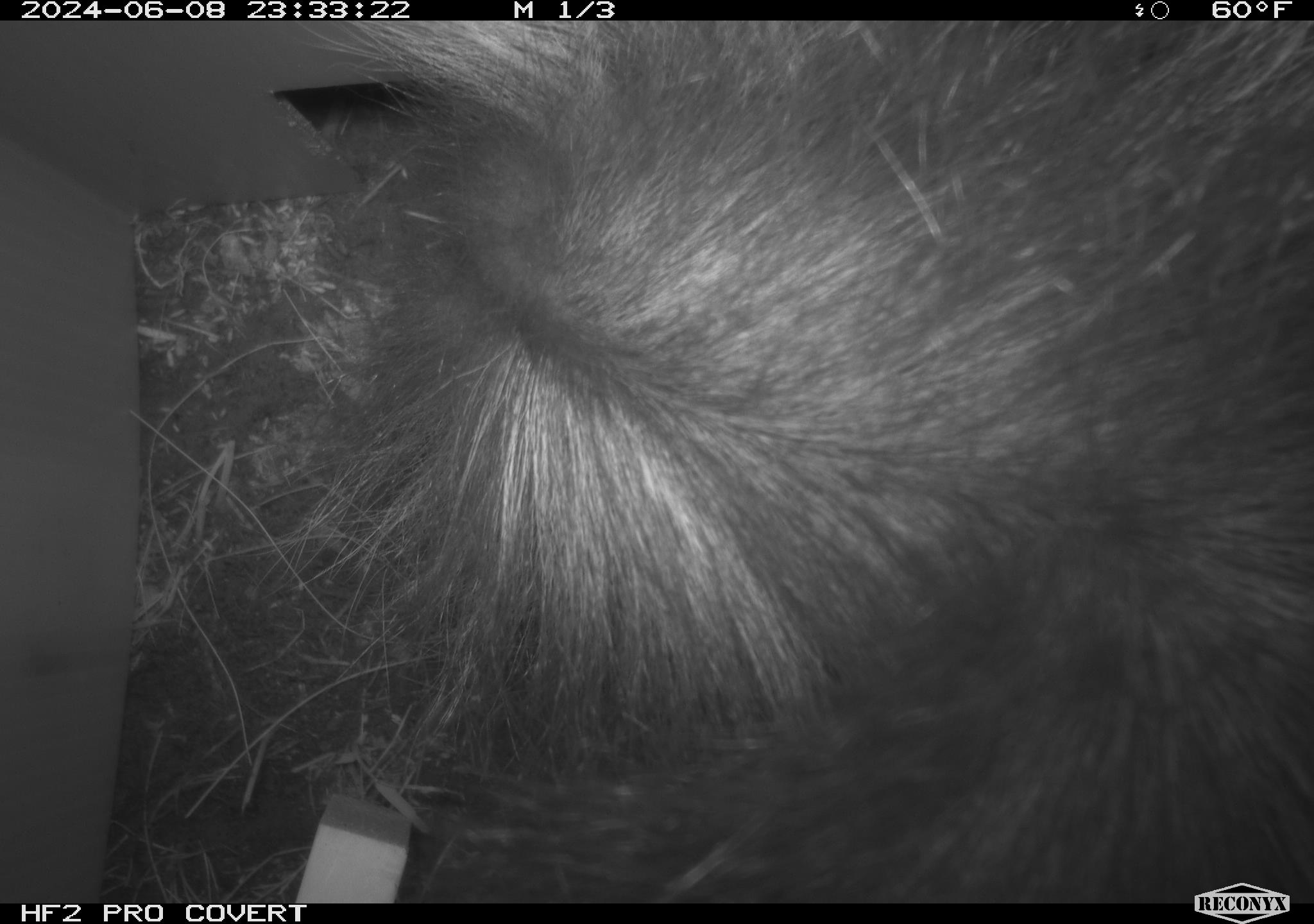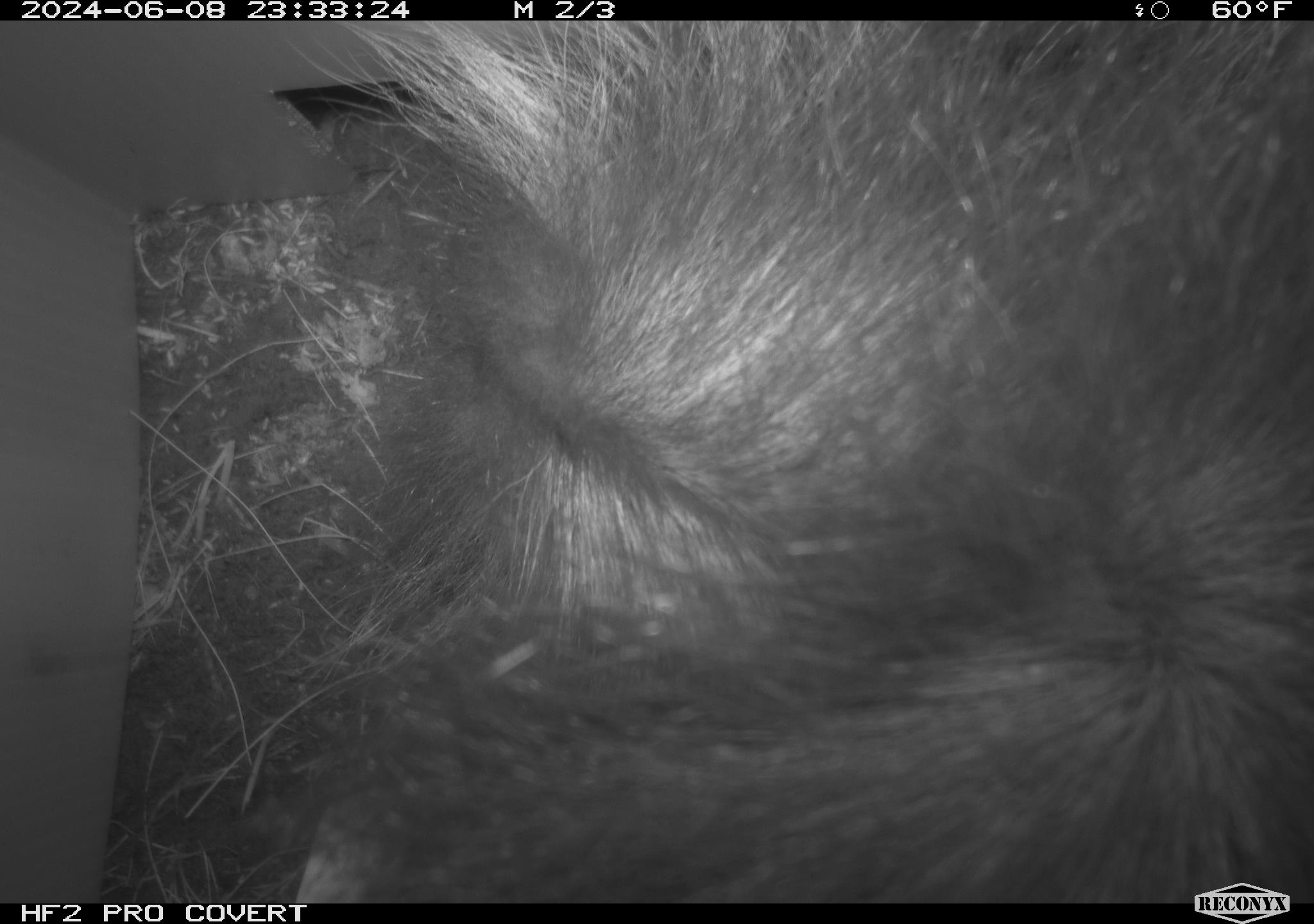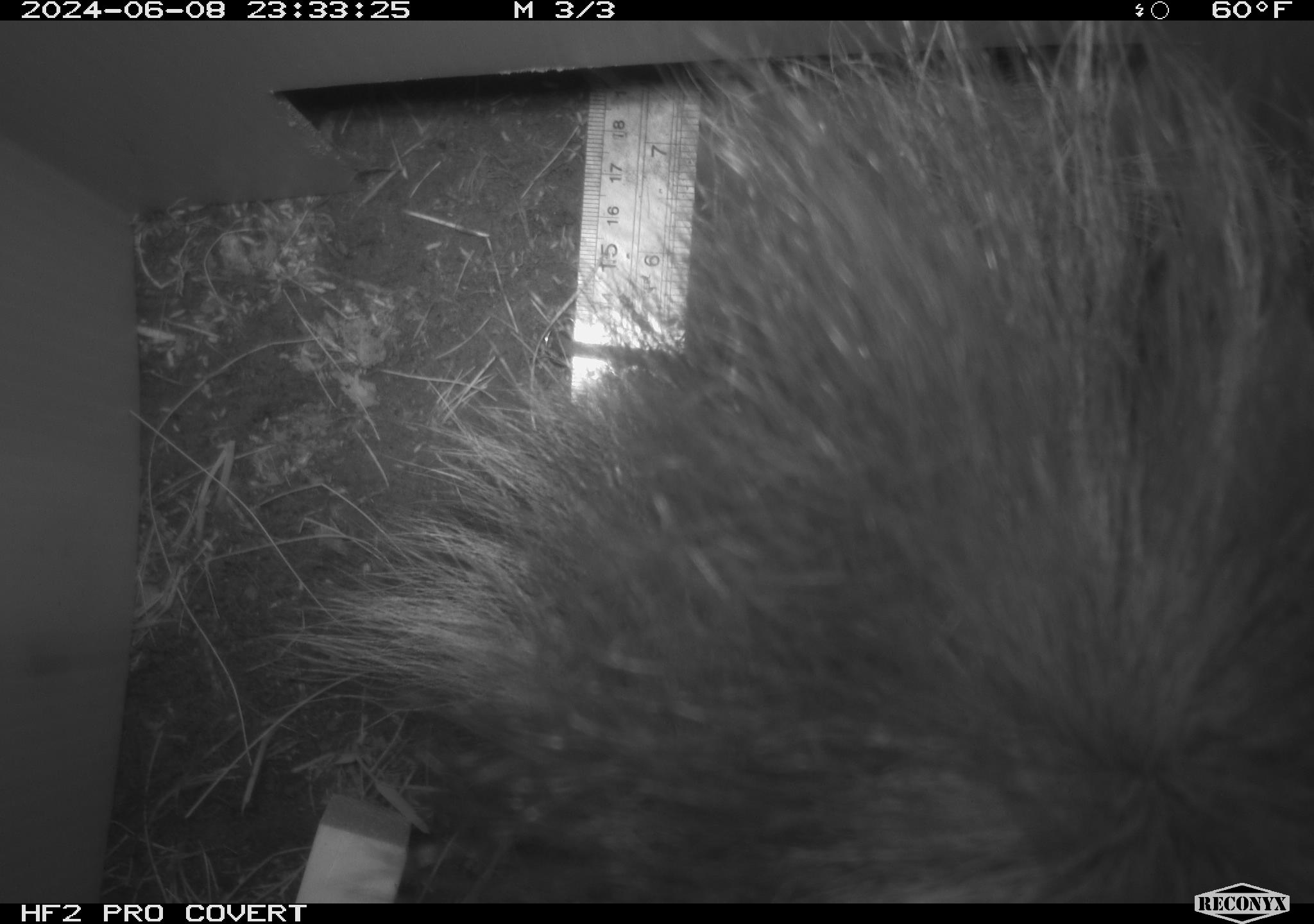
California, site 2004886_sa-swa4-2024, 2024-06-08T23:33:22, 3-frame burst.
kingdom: Animalia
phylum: Chordata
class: Mammalia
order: Carnivora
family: Mephitidae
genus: Mephitis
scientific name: Mephitis mephitis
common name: striped skunk